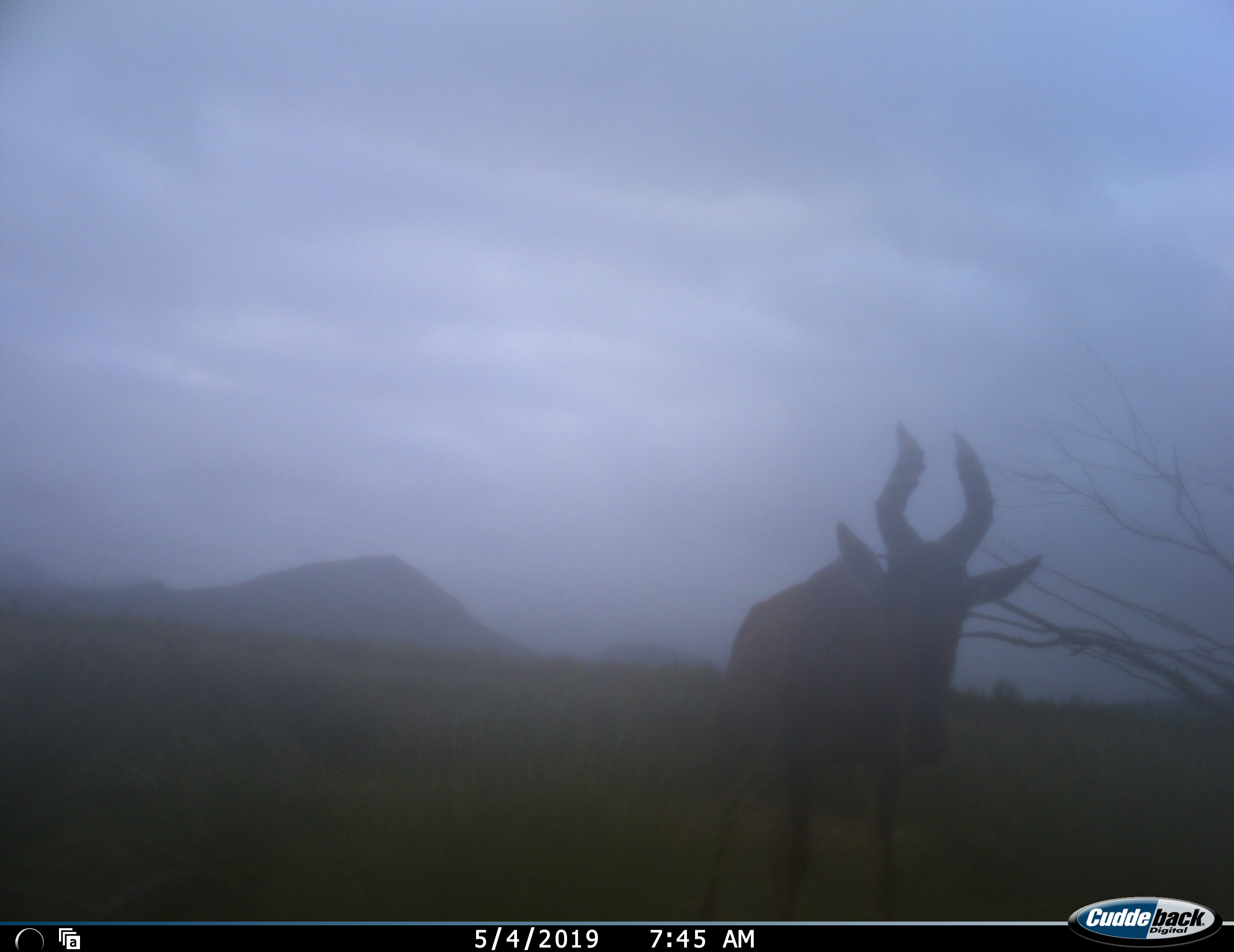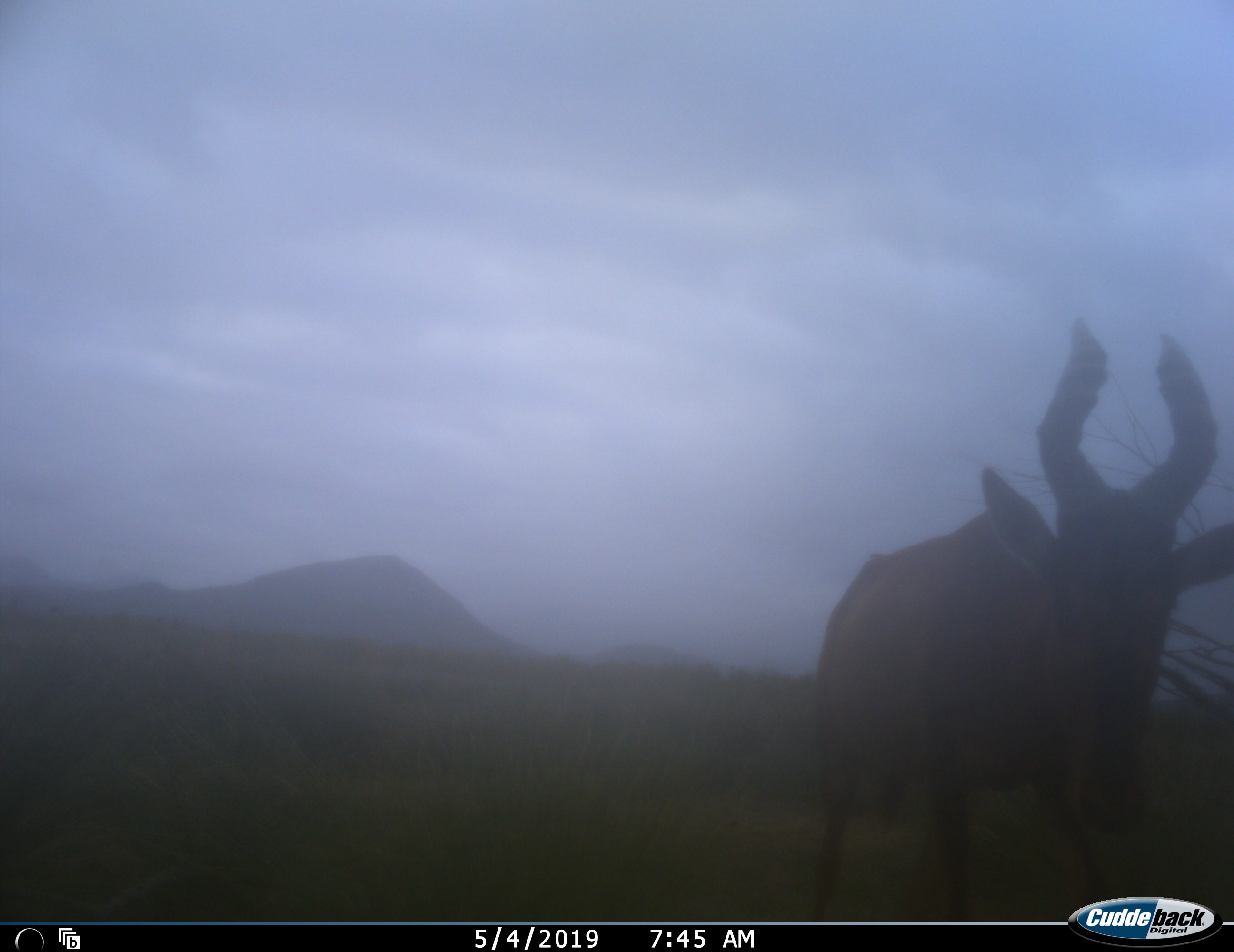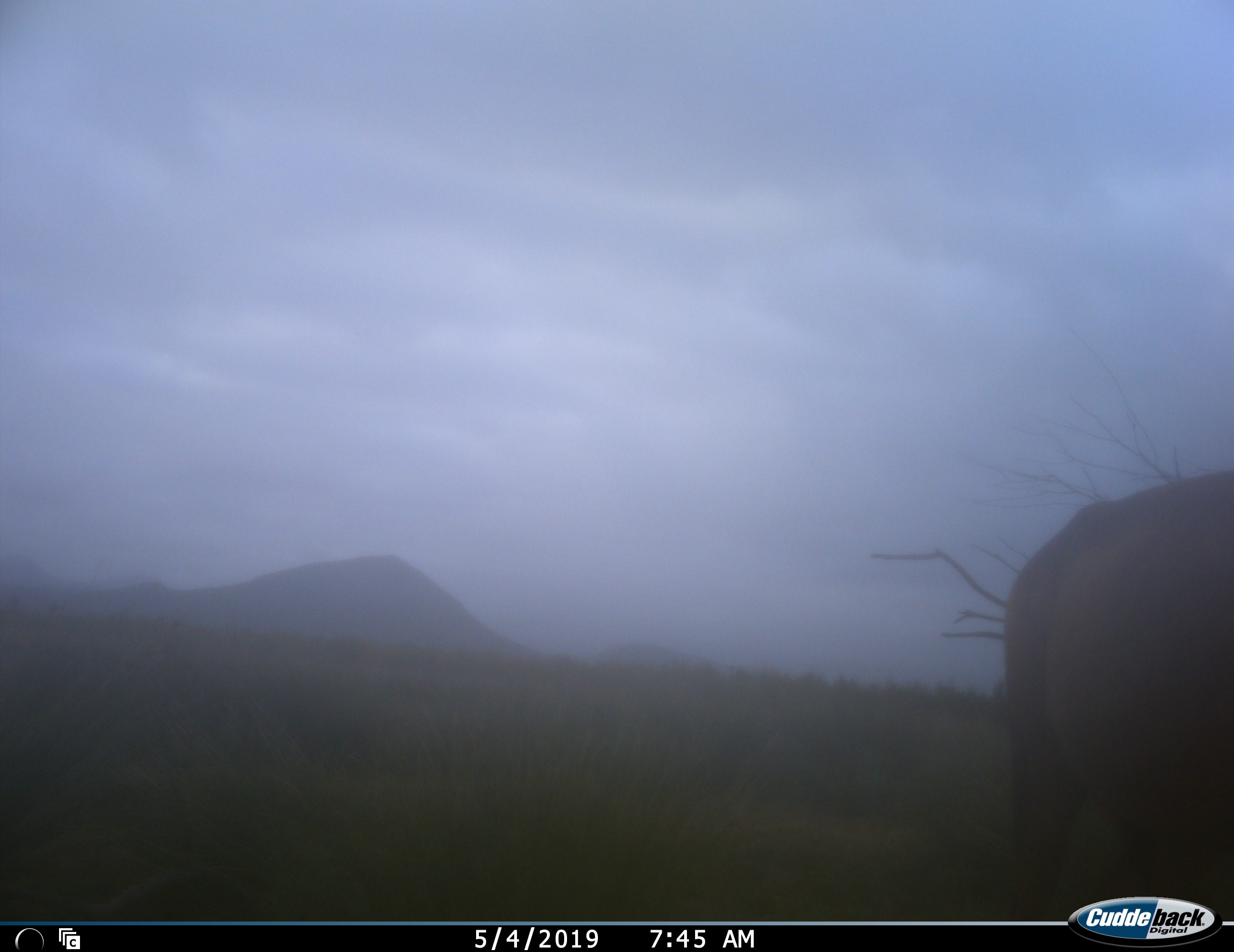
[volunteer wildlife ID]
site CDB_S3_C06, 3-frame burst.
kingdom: Animalia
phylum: Chordata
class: Mammalia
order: Artiodactyla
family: Bovidae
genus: Alcelaphus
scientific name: Alcelaphus buselaphus caama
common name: red hartebeest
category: hartebeestred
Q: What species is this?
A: Hartebeestred (red hartebeest) (Alcelaphus buselaphus caama).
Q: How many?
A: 1.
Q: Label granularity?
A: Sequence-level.